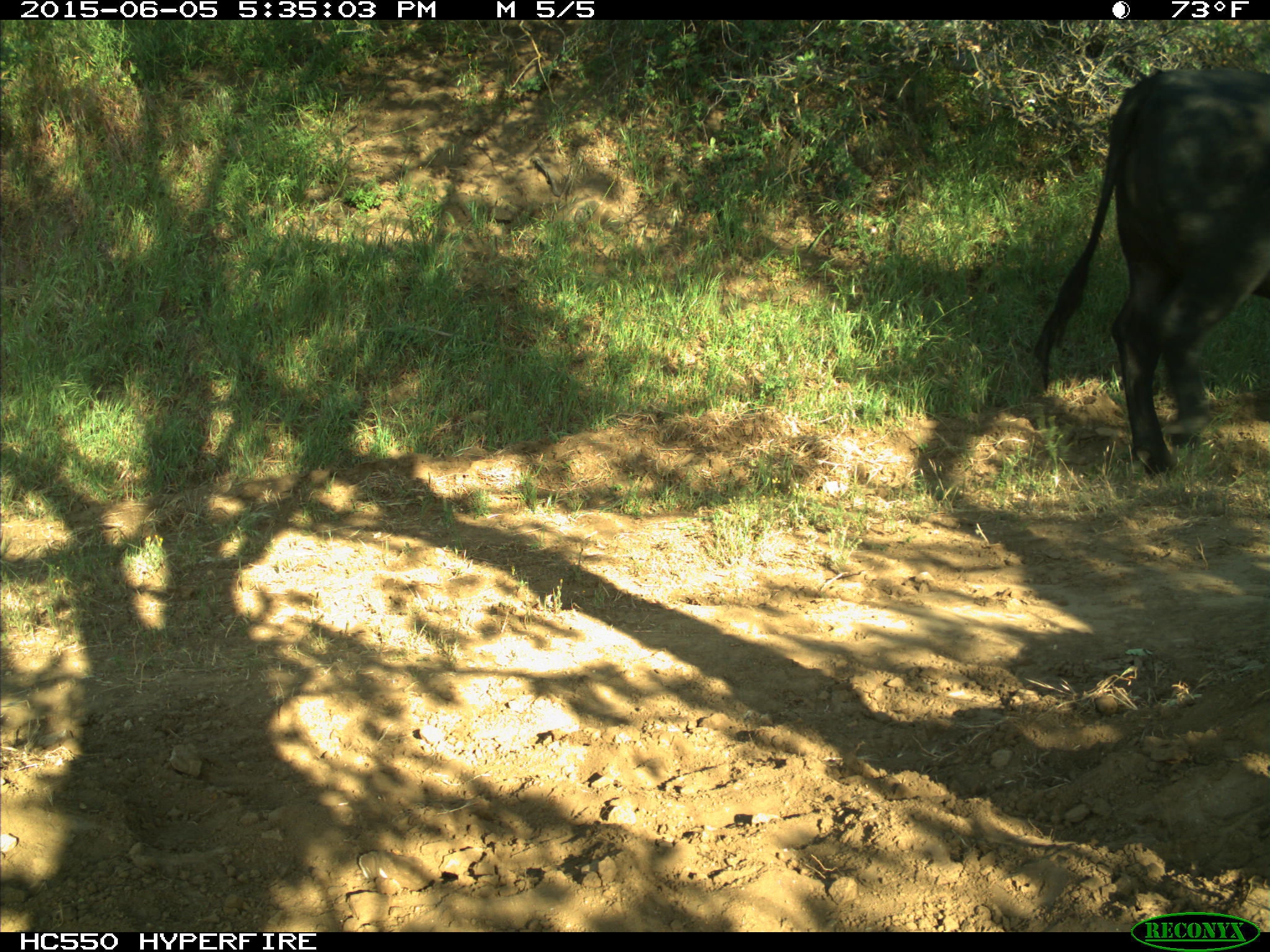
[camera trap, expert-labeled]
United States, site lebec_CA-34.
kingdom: Animalia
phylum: Chordata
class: Mammalia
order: Artiodactyla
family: Bovidae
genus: Bos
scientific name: Bos taurus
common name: domestic cow